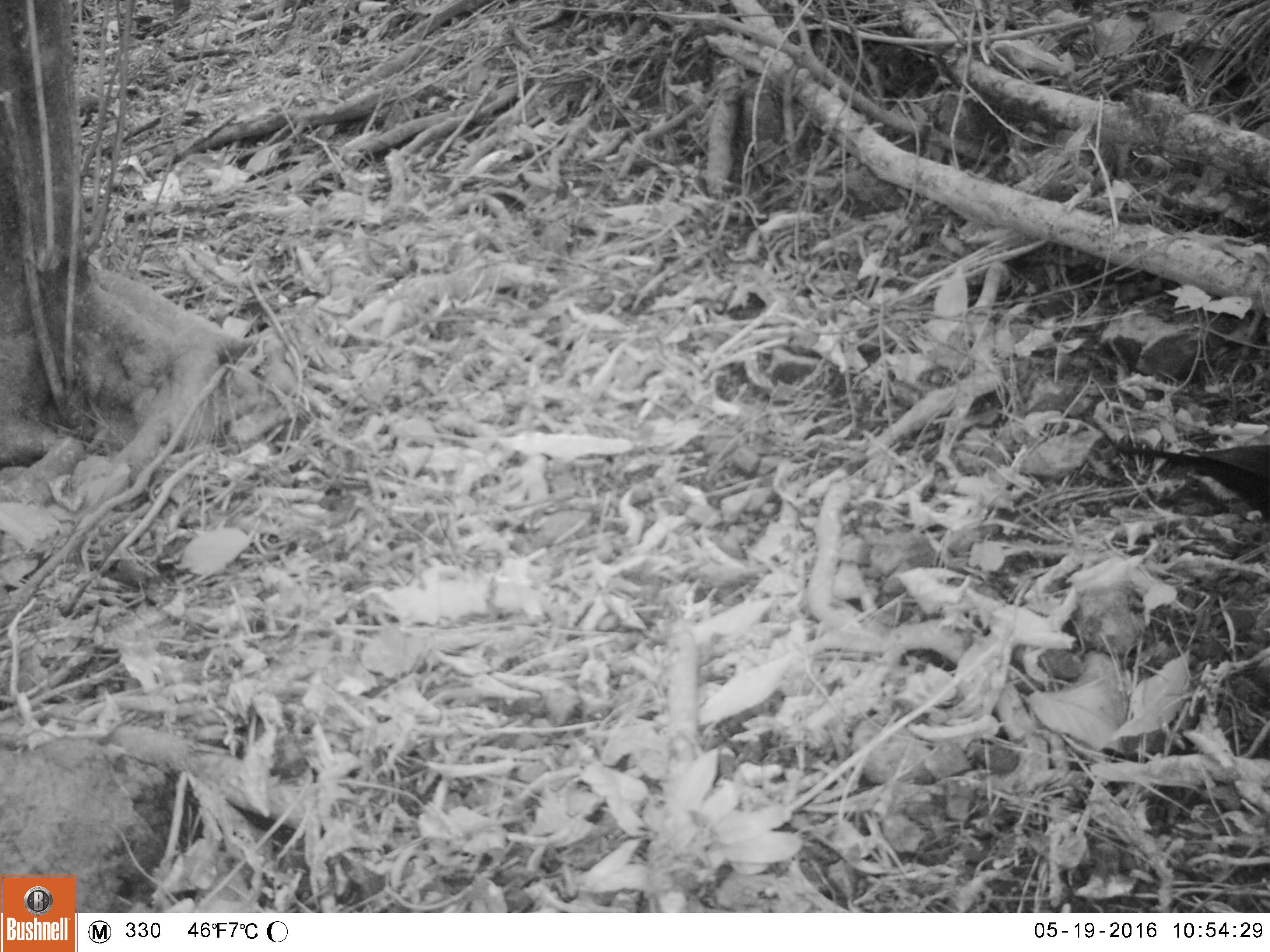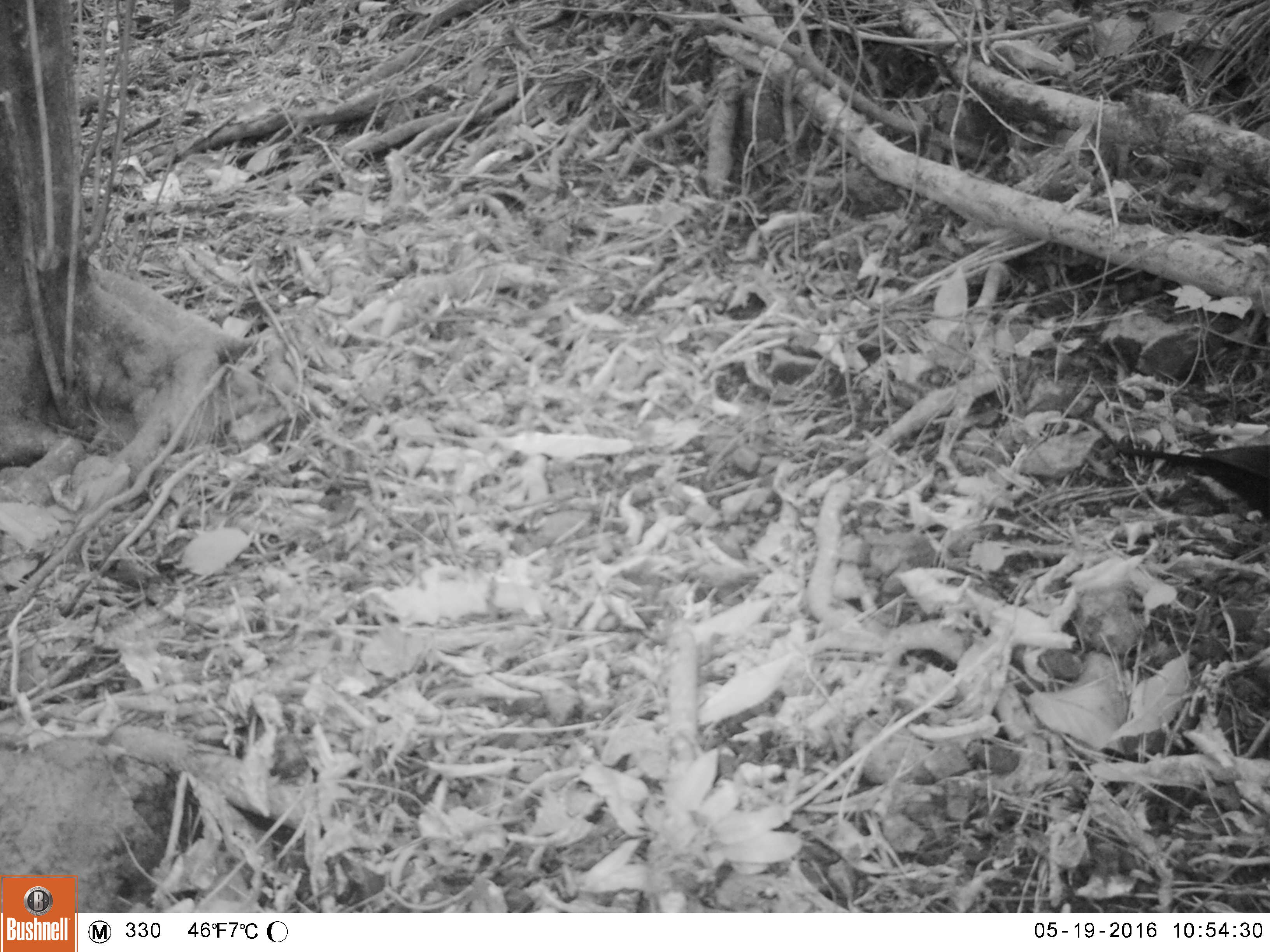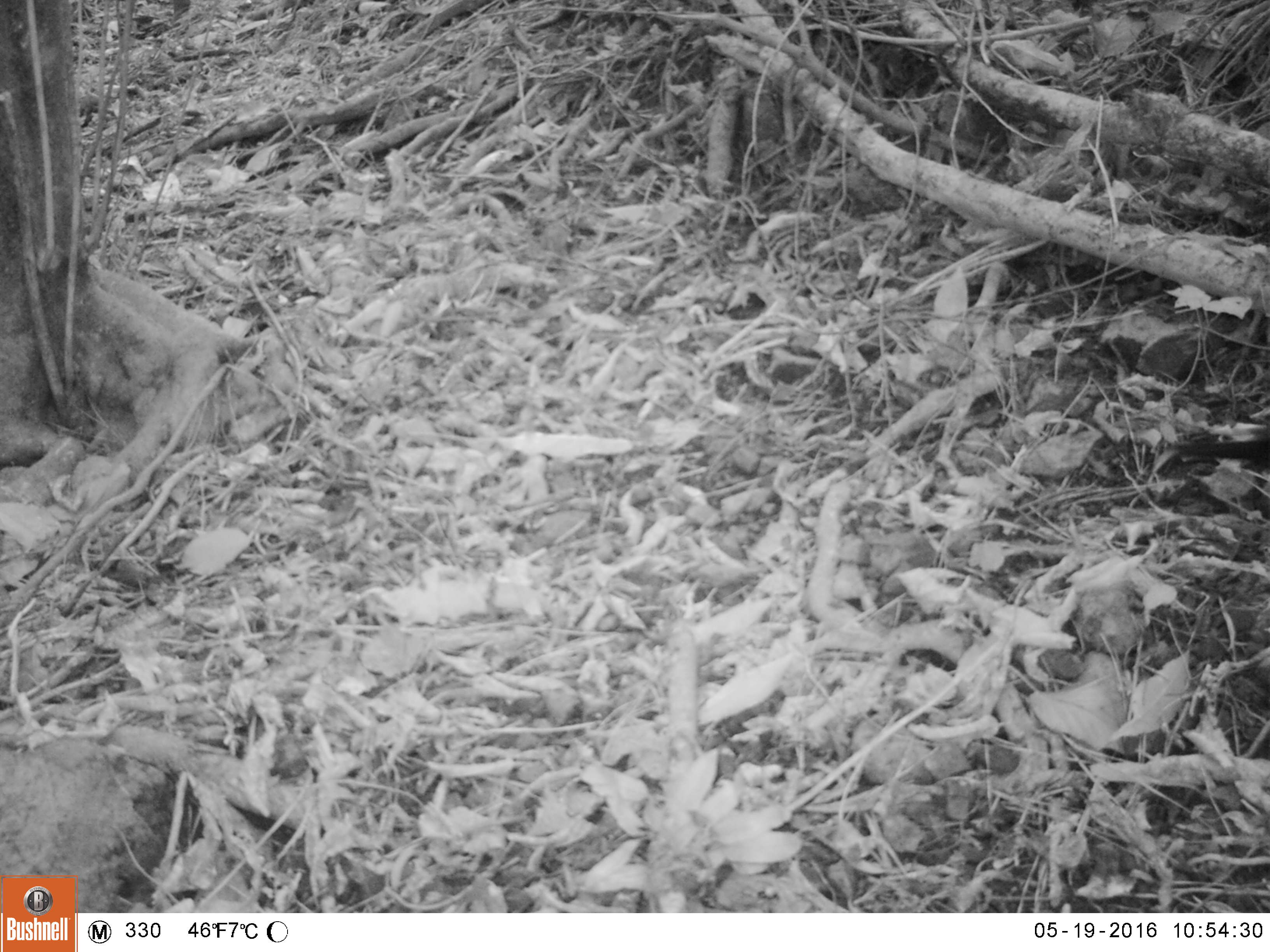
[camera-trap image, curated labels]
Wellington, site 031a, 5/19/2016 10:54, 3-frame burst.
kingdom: Animalia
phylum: Chordata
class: Aves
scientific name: Aves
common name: bird